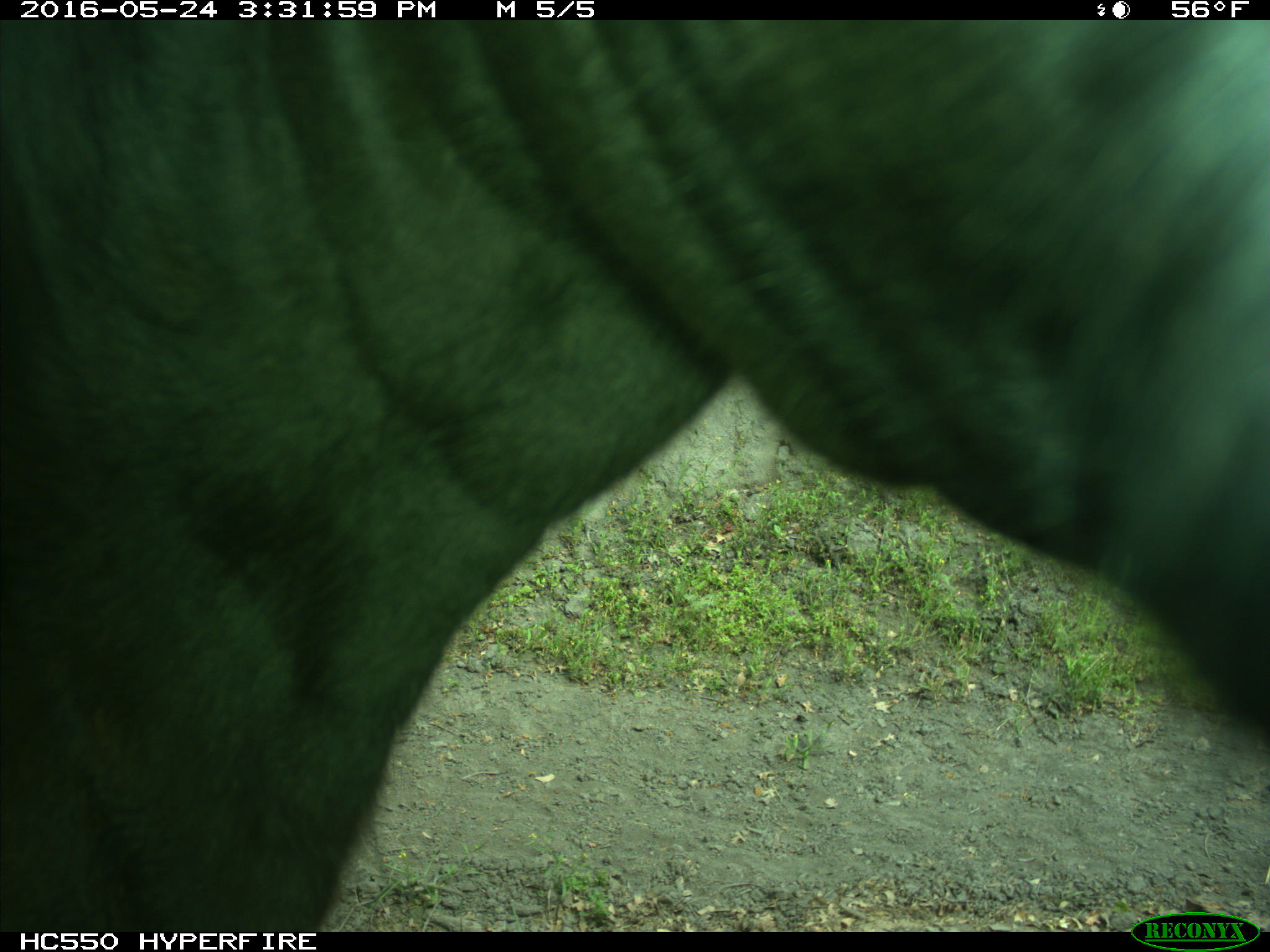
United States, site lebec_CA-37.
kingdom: Animalia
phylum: Chordata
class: Mammalia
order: Artiodactyla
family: Bovidae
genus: Bos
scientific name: Bos taurus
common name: domestic cow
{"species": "Bos taurus (domestic cow)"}